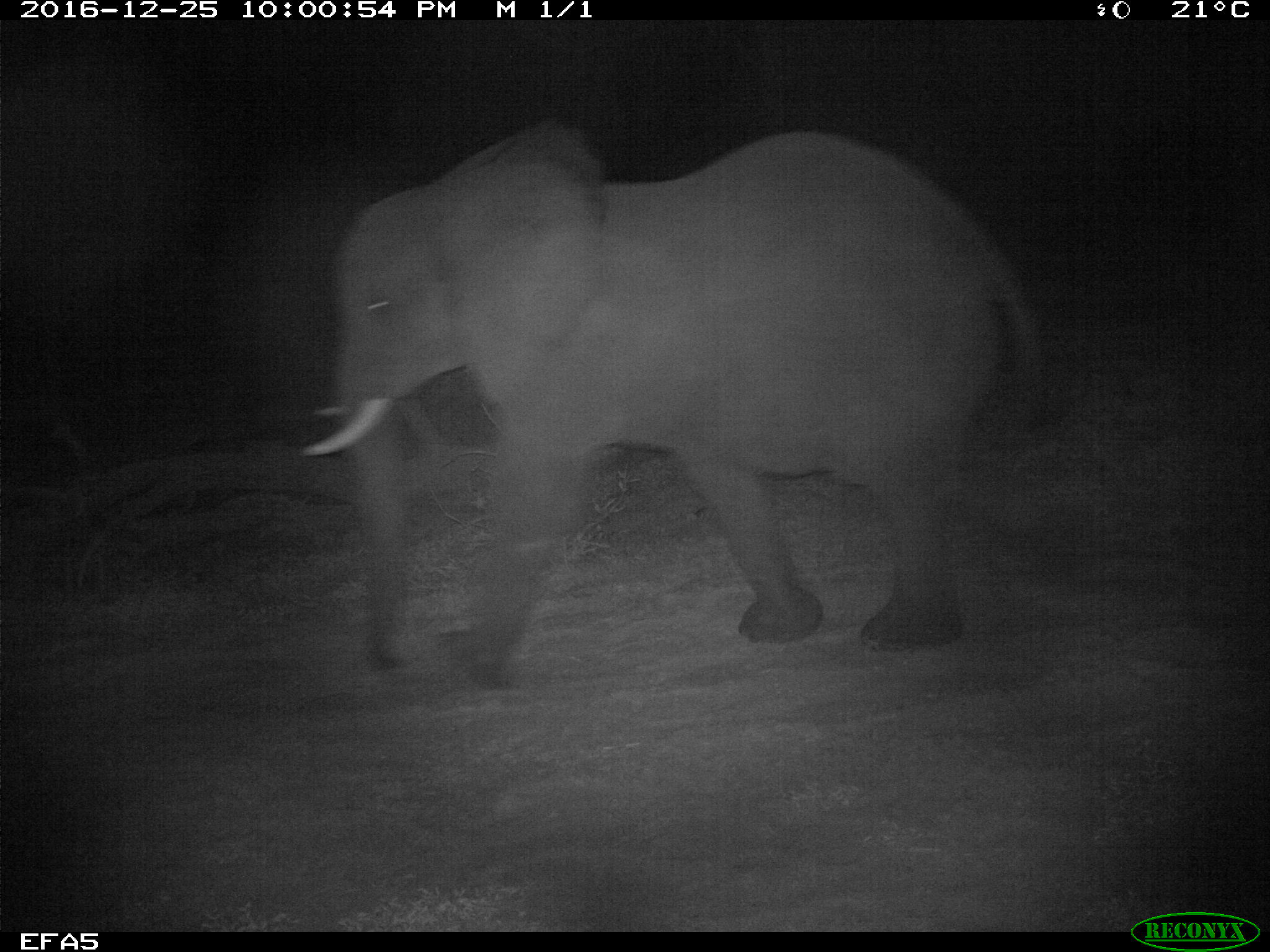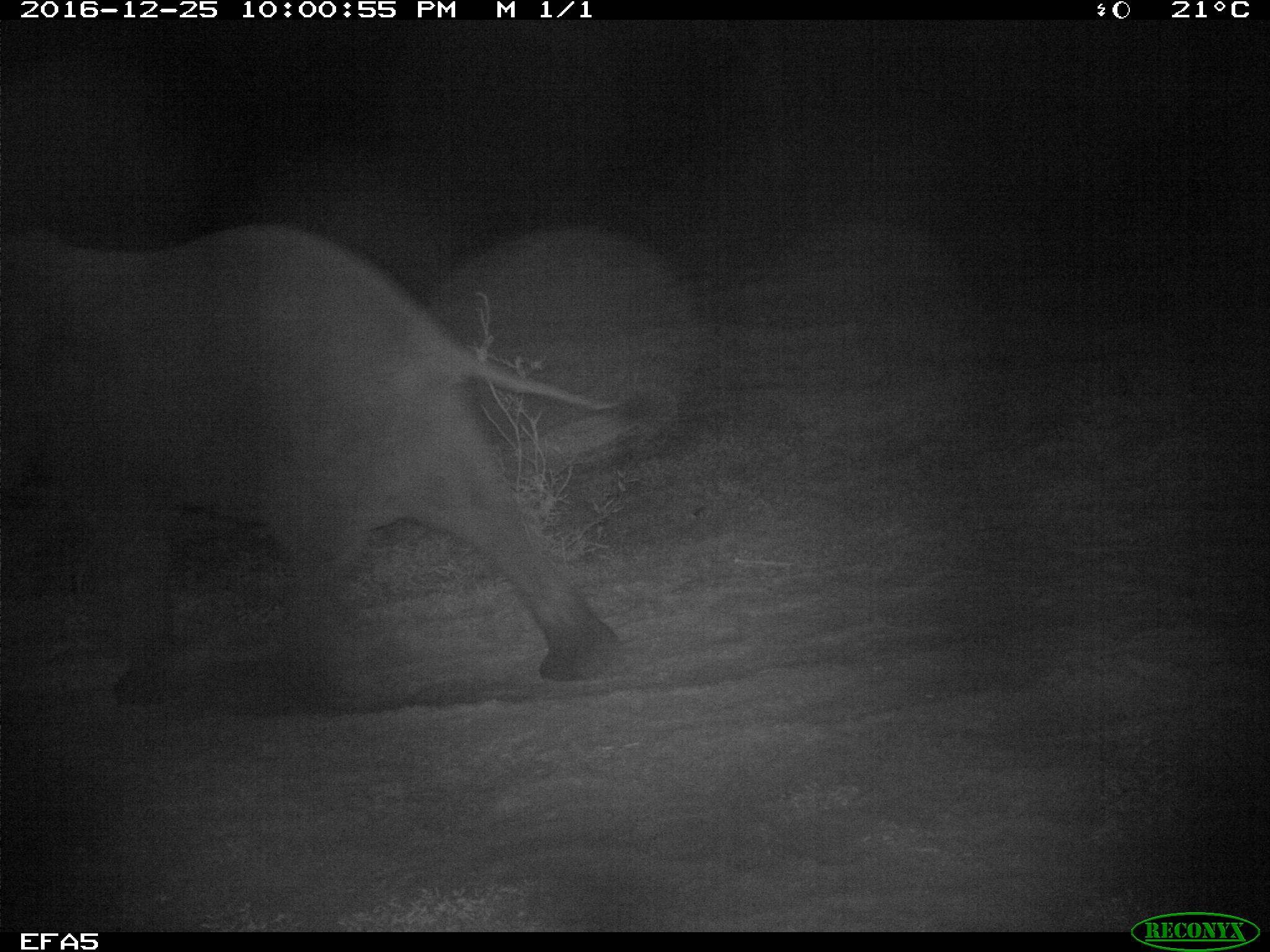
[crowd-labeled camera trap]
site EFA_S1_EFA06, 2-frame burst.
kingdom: Animalia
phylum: Chordata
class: Mammalia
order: Proboscidea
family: Elephantidae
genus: Loxodonta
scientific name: Loxodonta africana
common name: african bush elephant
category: elephant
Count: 1.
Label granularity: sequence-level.